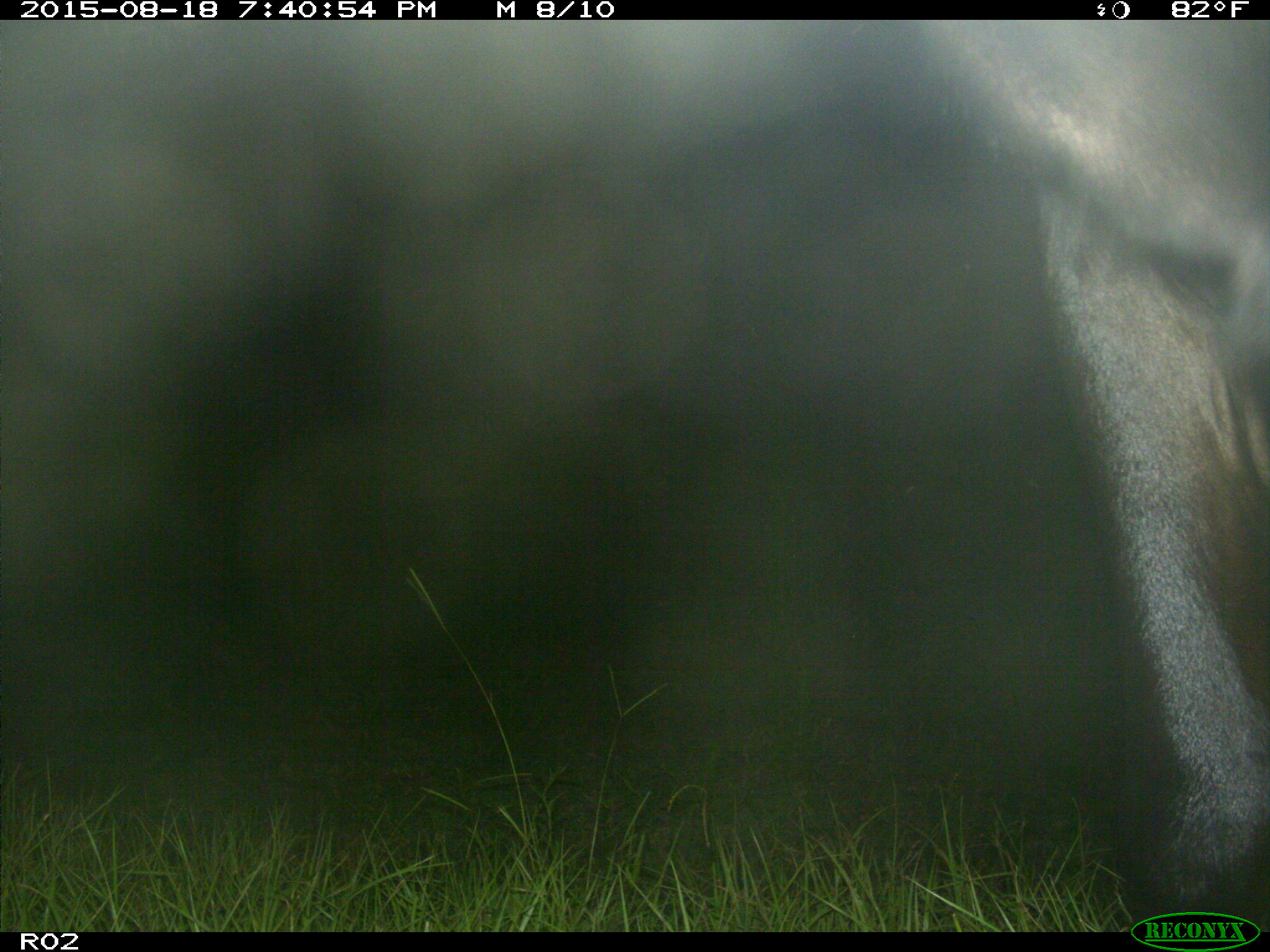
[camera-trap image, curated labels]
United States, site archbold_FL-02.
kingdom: Animalia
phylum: Chordata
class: Mammalia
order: Artiodactyla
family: Bovidae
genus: Bos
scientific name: Bos taurus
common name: domestic cow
Bos taurus (domestic cow).